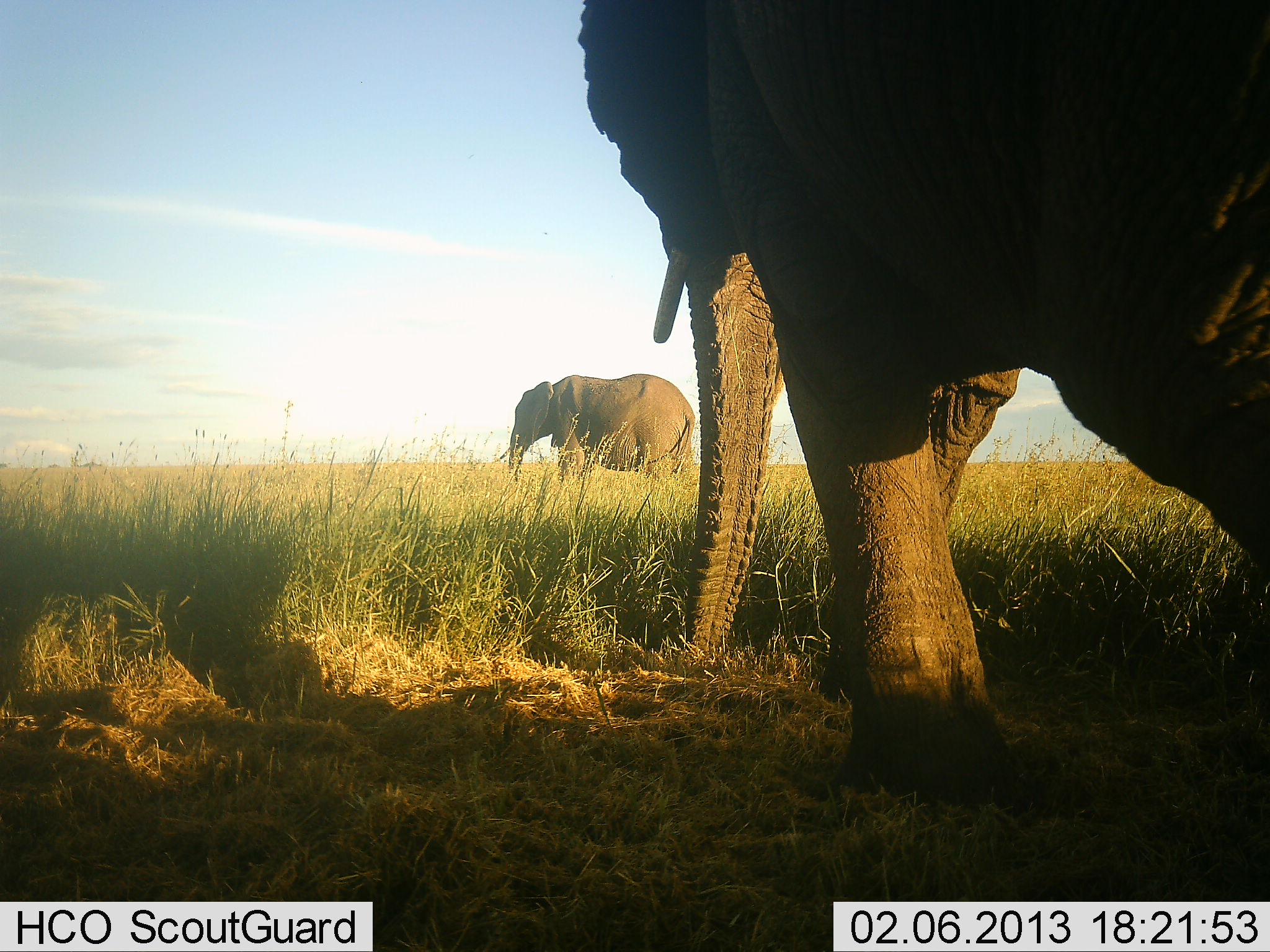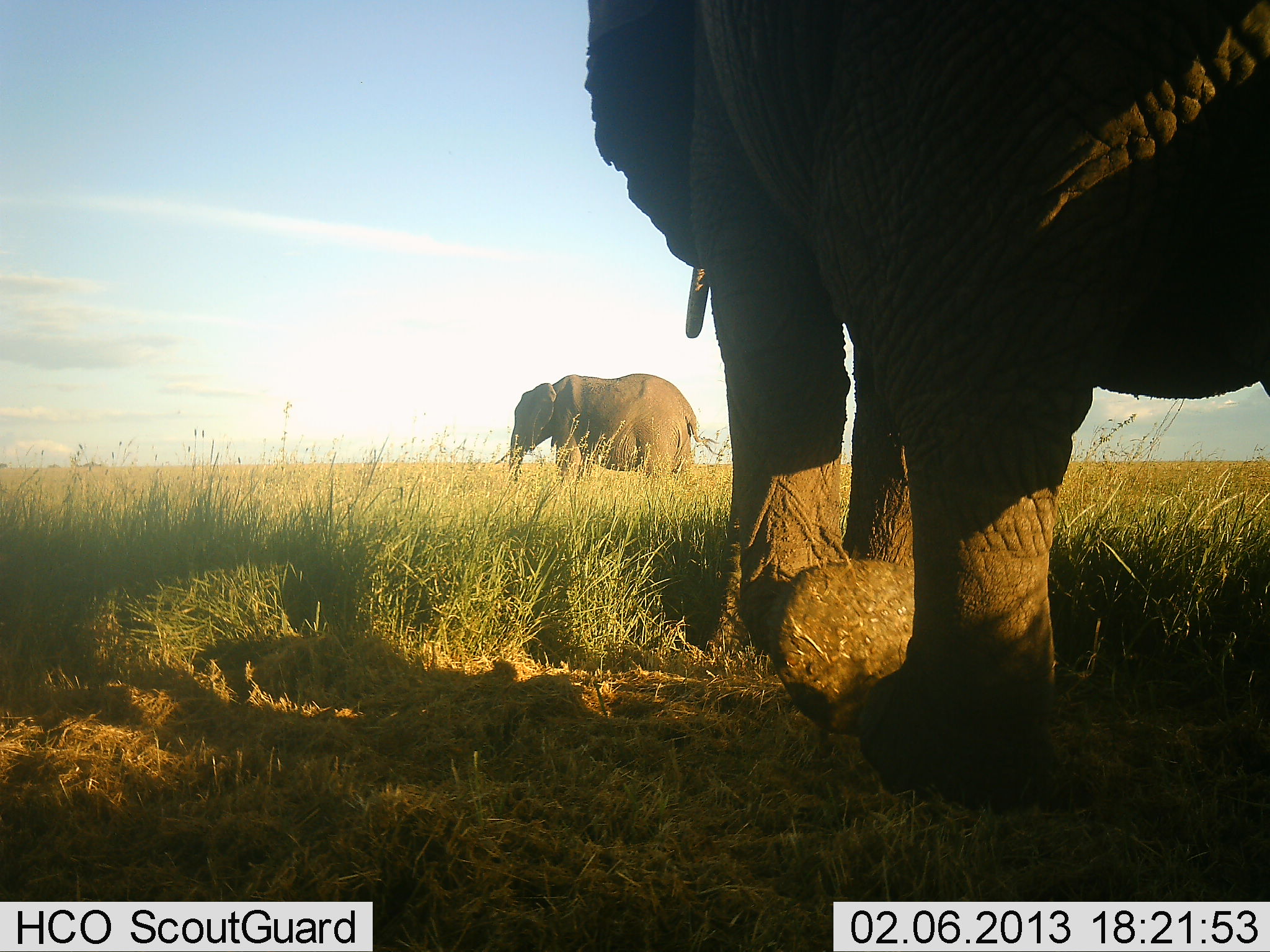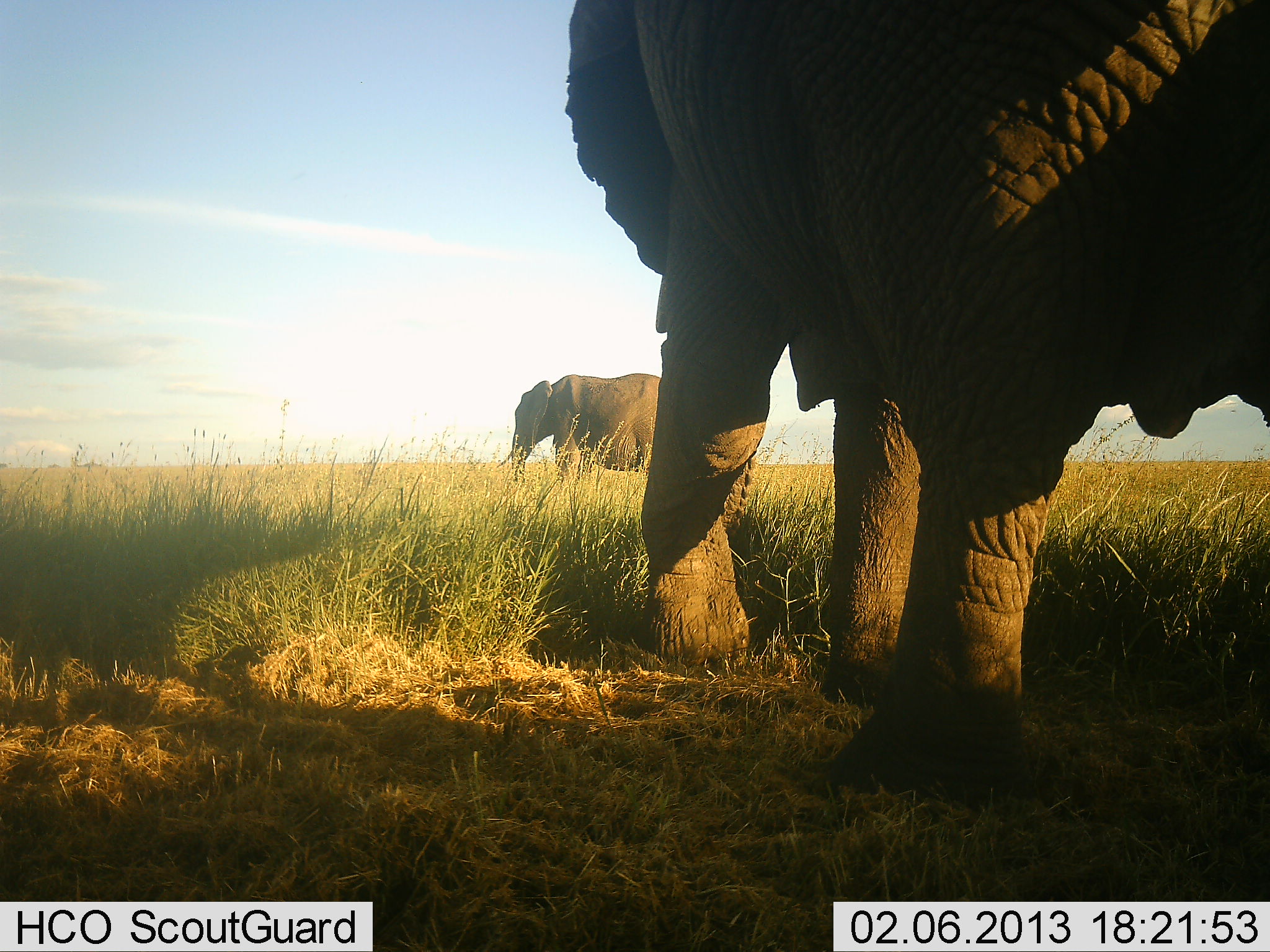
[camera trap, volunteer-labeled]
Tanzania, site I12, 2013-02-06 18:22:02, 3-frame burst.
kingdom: Animalia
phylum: Chordata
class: Mammalia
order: Proboscidea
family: Elephantidae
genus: Loxodonta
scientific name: Loxodonta africana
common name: african bush elephant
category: elephant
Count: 2.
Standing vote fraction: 71%.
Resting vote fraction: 0%.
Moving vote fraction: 59%.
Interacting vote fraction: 0%.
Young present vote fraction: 0%.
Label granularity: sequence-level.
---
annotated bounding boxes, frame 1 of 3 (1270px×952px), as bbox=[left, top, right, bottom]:
animal: bbox=[584, 0, 1270, 799]; bbox=[501, 372, 696, 483]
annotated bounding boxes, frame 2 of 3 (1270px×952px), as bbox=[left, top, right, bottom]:
animal: bbox=[583, 0, 1270, 808]; bbox=[495, 373, 723, 486]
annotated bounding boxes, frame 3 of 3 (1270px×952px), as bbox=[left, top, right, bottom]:
animal: bbox=[561, 0, 1269, 801]; bbox=[496, 372, 668, 485]